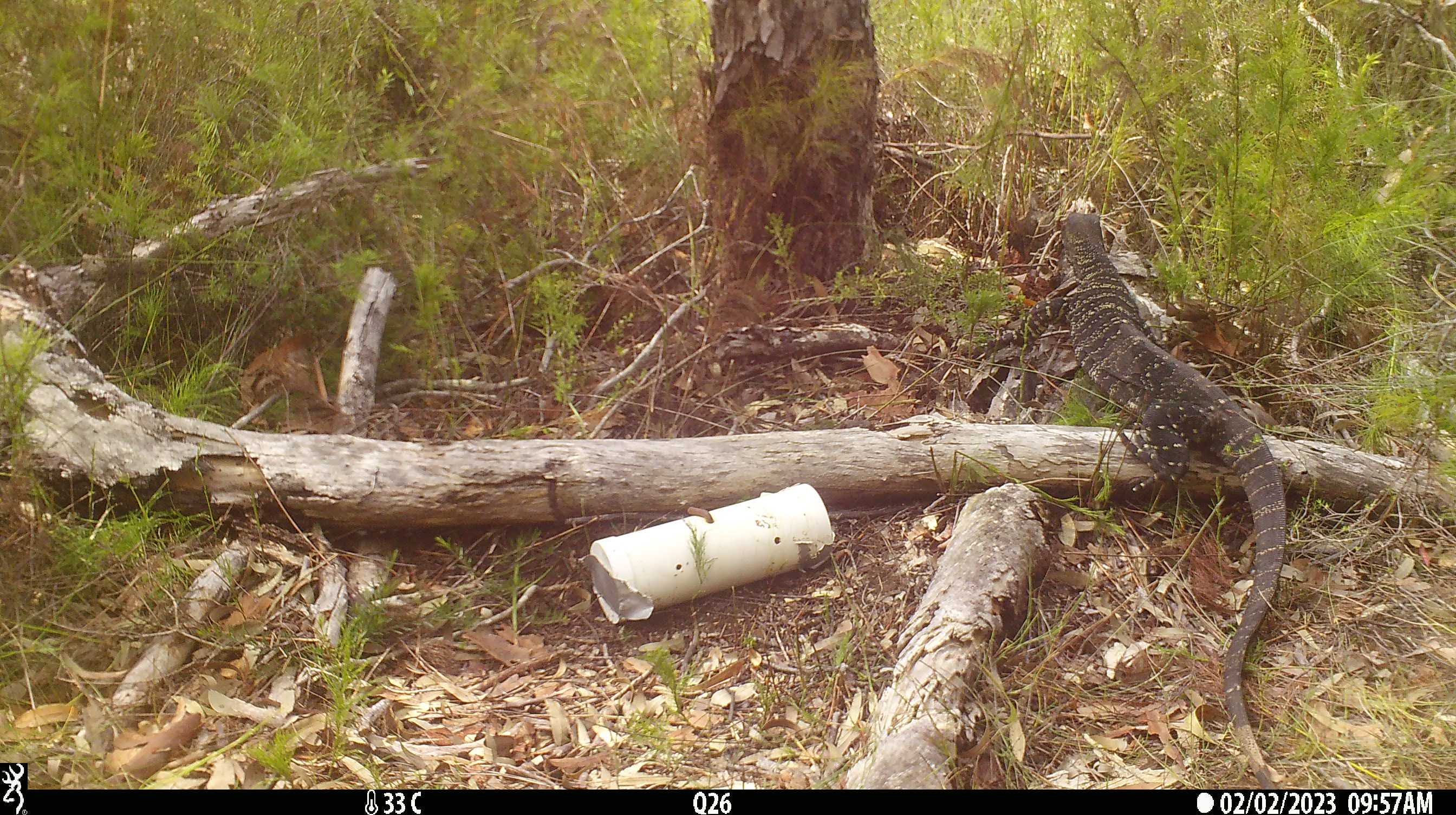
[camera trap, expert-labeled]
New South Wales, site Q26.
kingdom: Animalia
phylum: Chordata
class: Reptilia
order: Squamata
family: Varanidae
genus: Varanus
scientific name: Varanus varius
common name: lace monitor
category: goanna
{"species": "goanna (lace monitor) (Varanus varius)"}